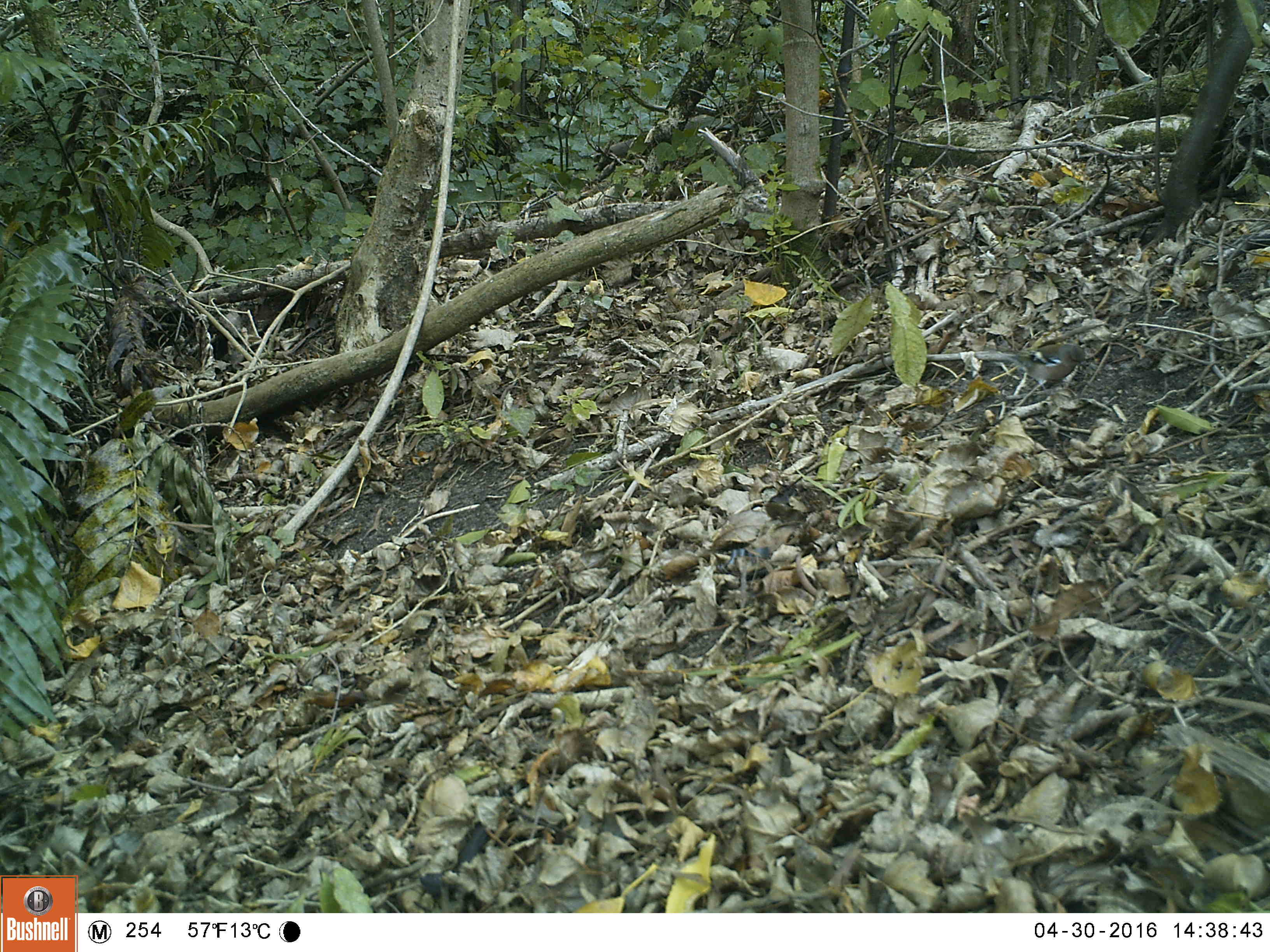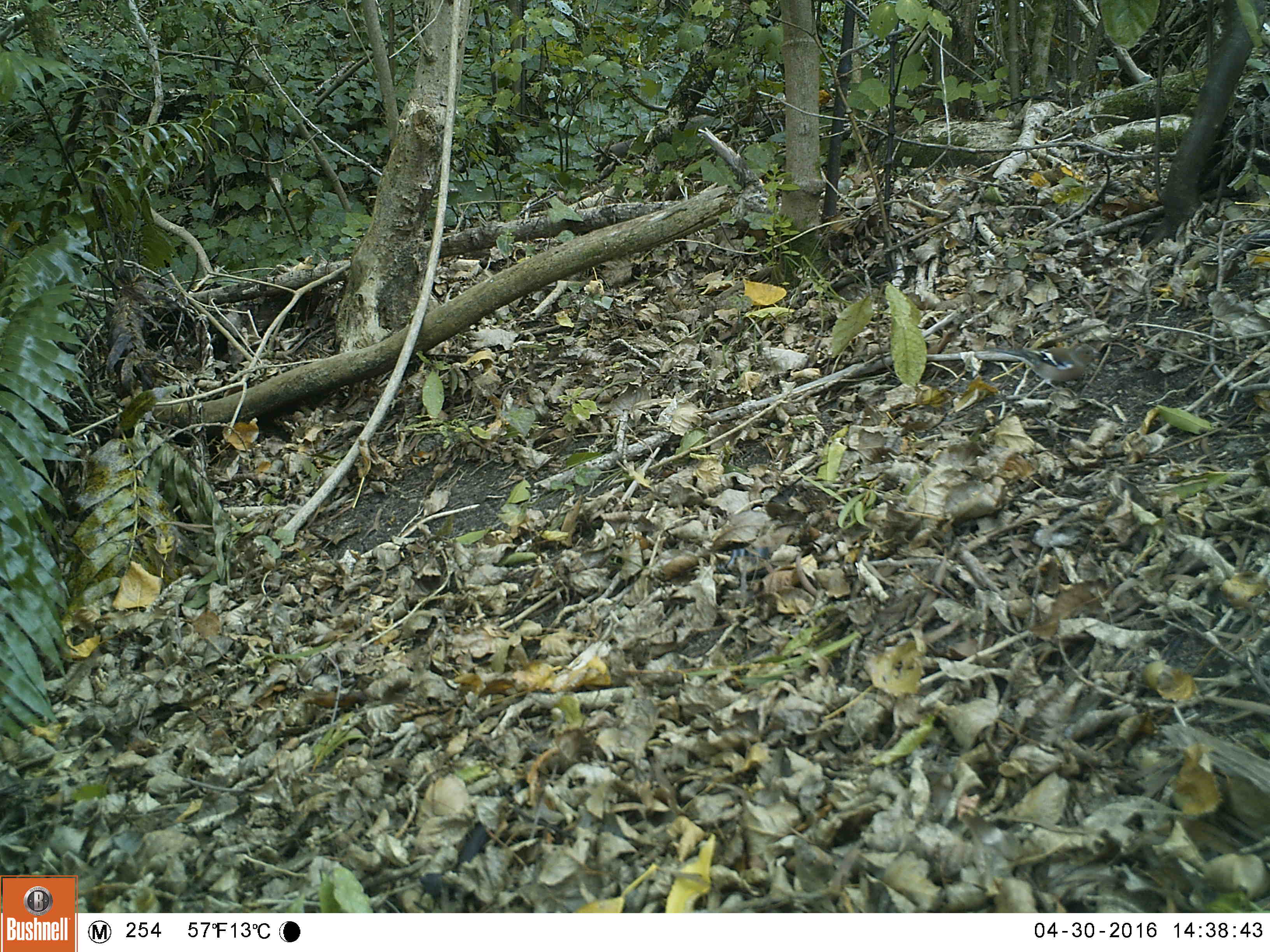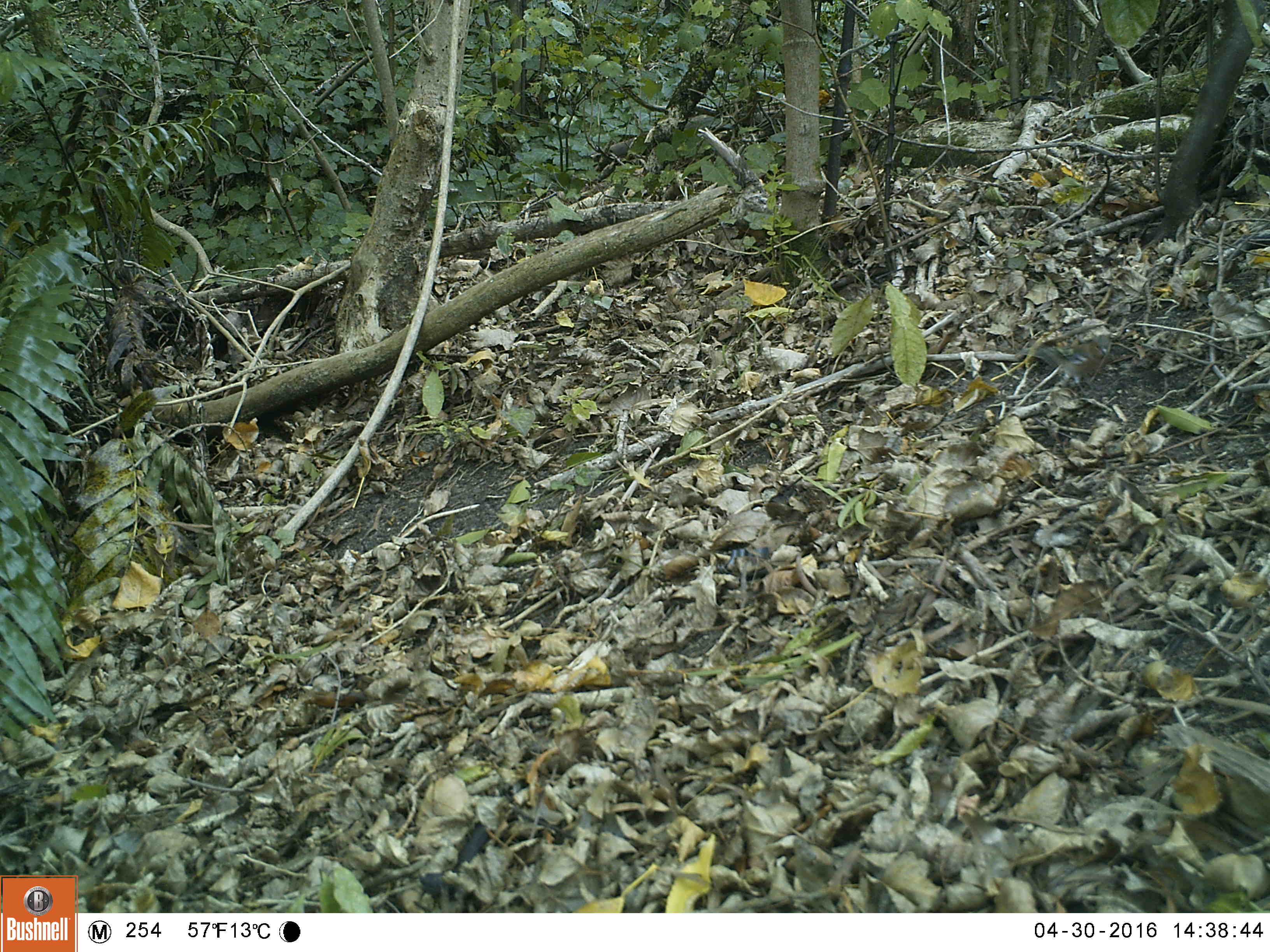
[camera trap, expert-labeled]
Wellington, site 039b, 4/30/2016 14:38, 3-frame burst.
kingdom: Animalia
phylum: Chordata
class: Aves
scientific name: Aves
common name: bird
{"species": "bird (Aves)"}